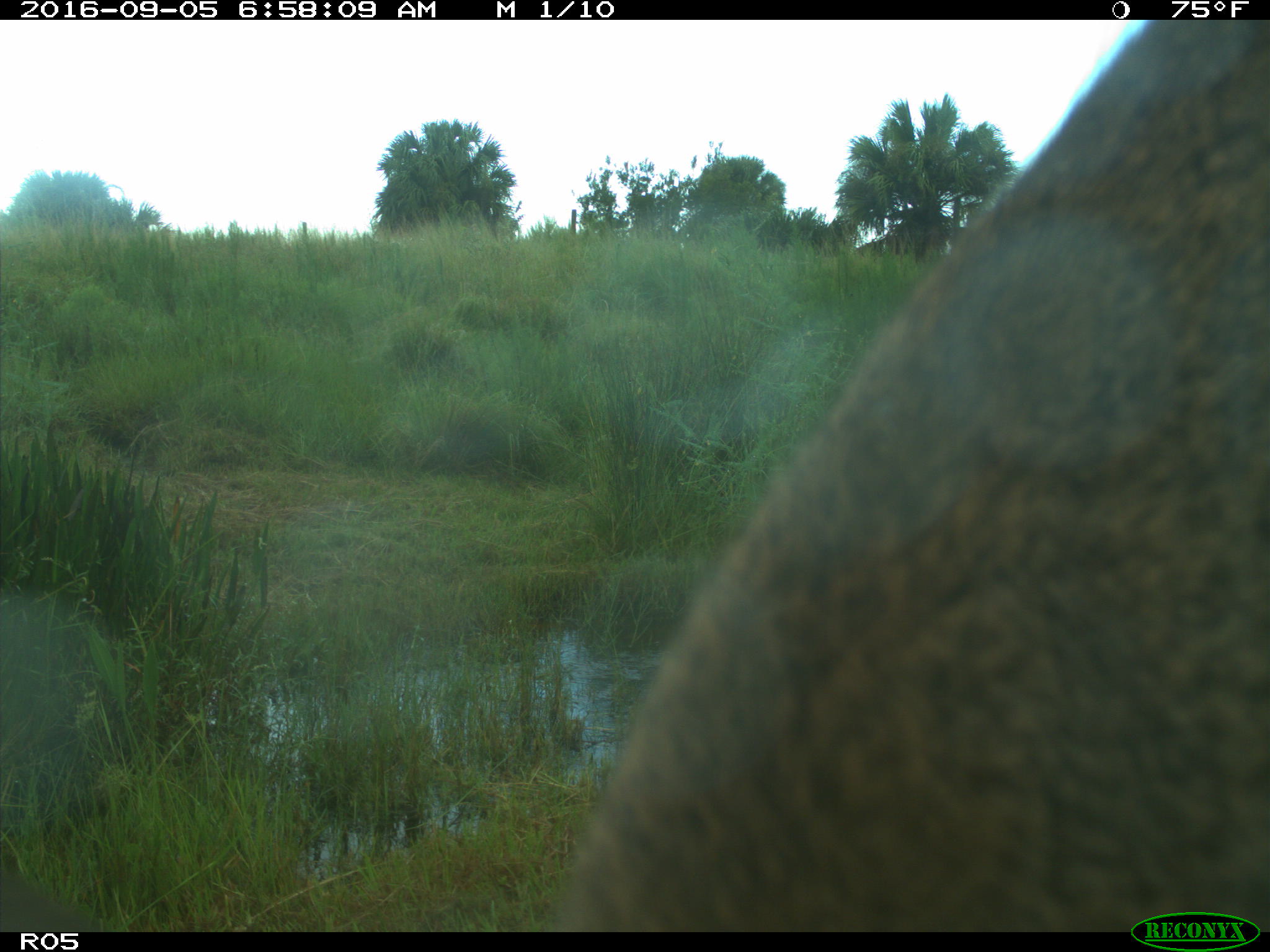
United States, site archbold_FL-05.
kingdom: Animalia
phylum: Chordata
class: Mammalia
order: Artiodactyla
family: Cervidae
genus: Odocoileus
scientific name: Odocoileus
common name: deer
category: unidentified deer